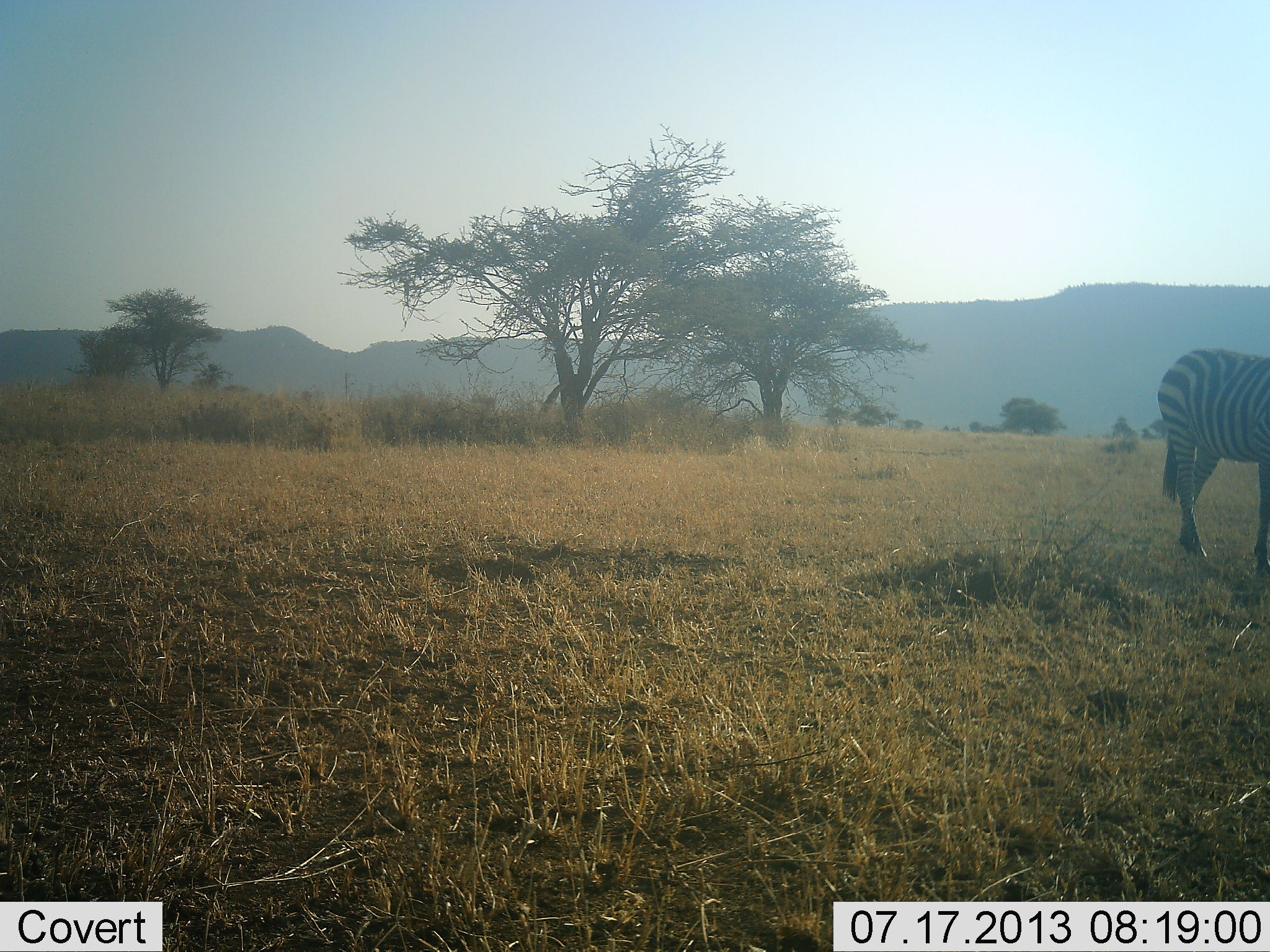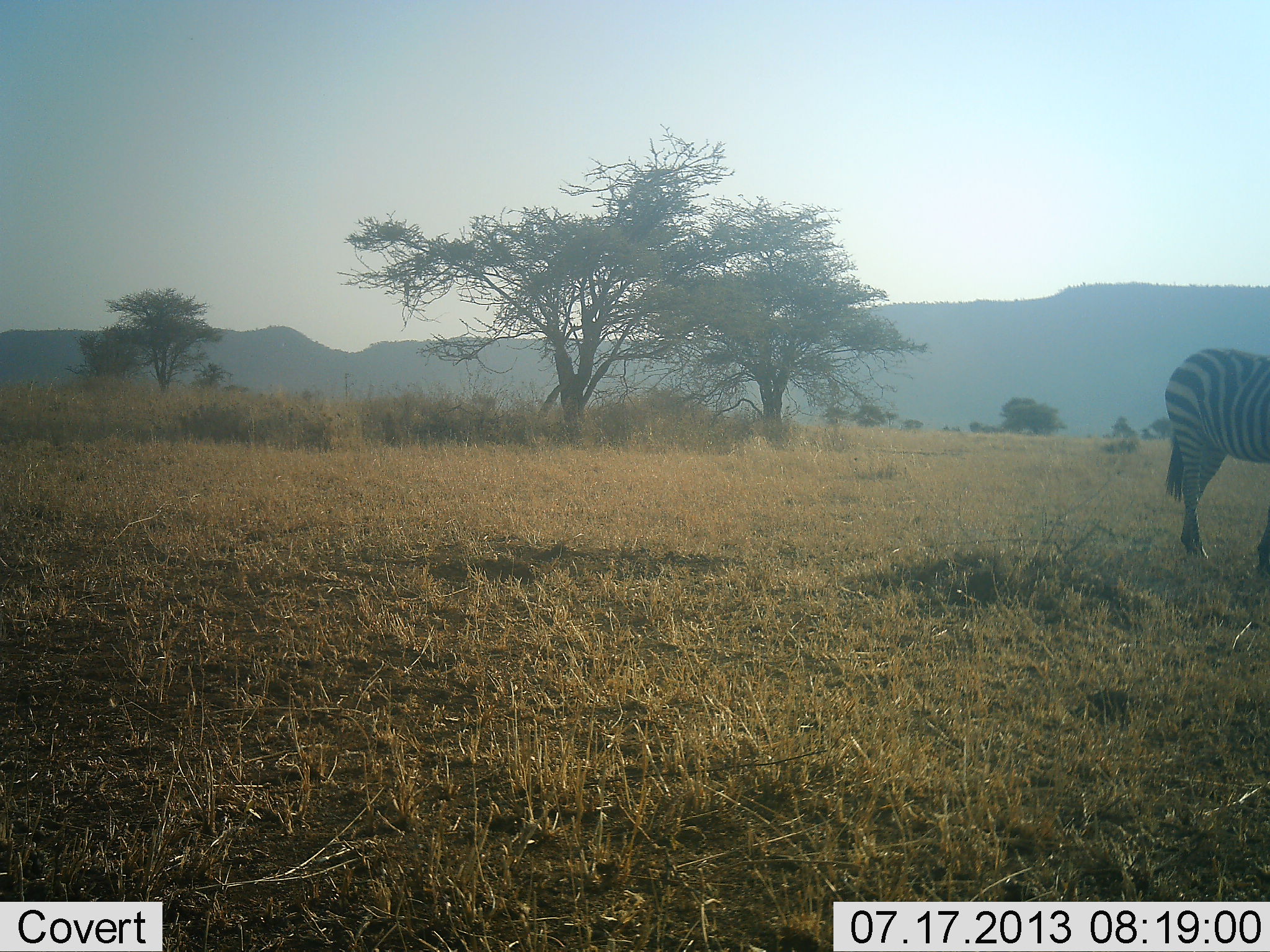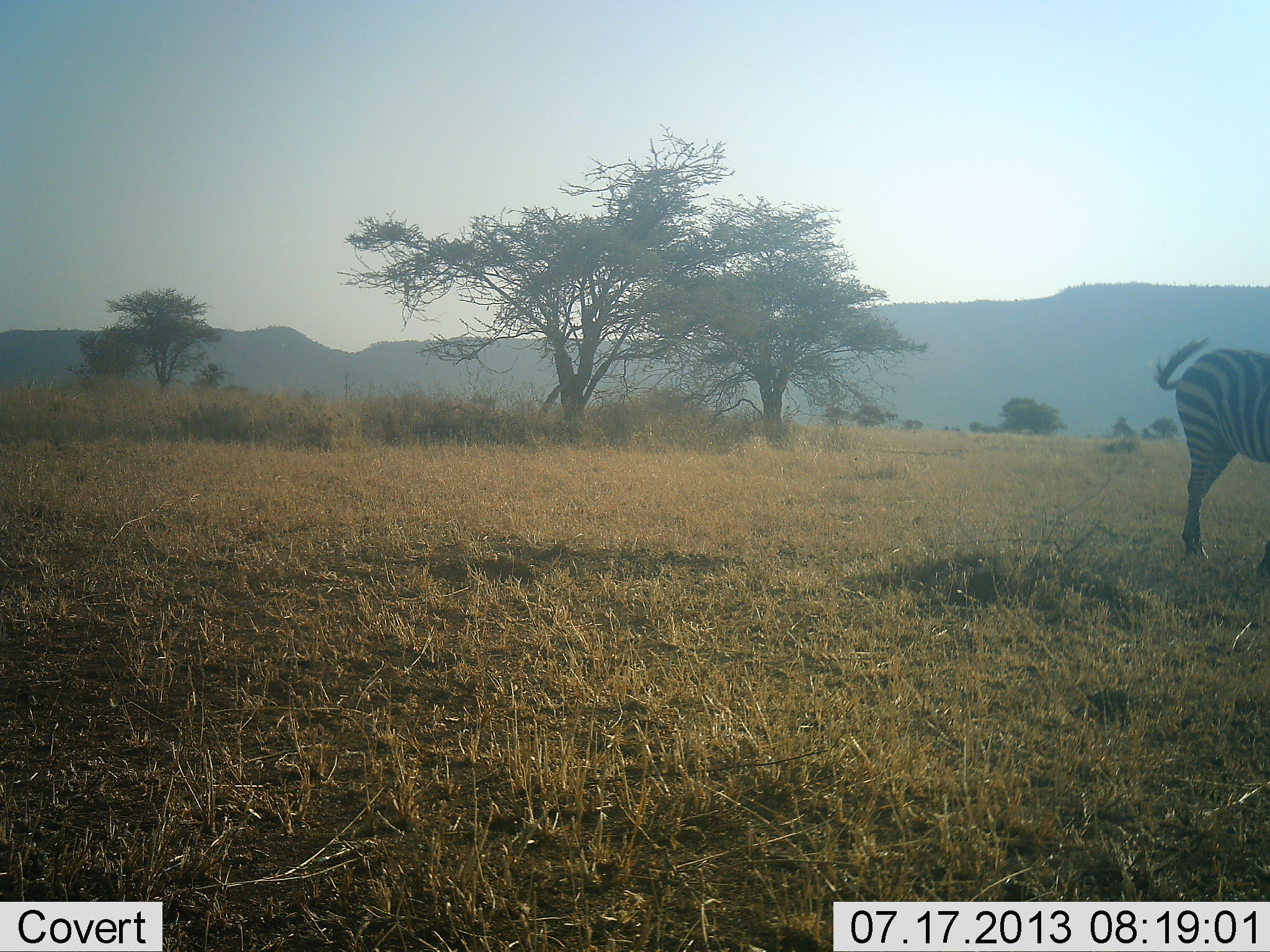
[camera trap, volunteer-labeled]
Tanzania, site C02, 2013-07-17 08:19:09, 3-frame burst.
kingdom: Animalia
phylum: Chordata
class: Mammalia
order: Perissodactyla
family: Equidae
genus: Equus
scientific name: Equus quagga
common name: plains zebra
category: zebra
Zebra (plains zebra) (Equus quagga), count 1. Behavior (volunteer vote fractions): standing 89%, resting 0%, moving 0%, interacting 0%. Young present (vote fraction): 0%. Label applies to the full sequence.